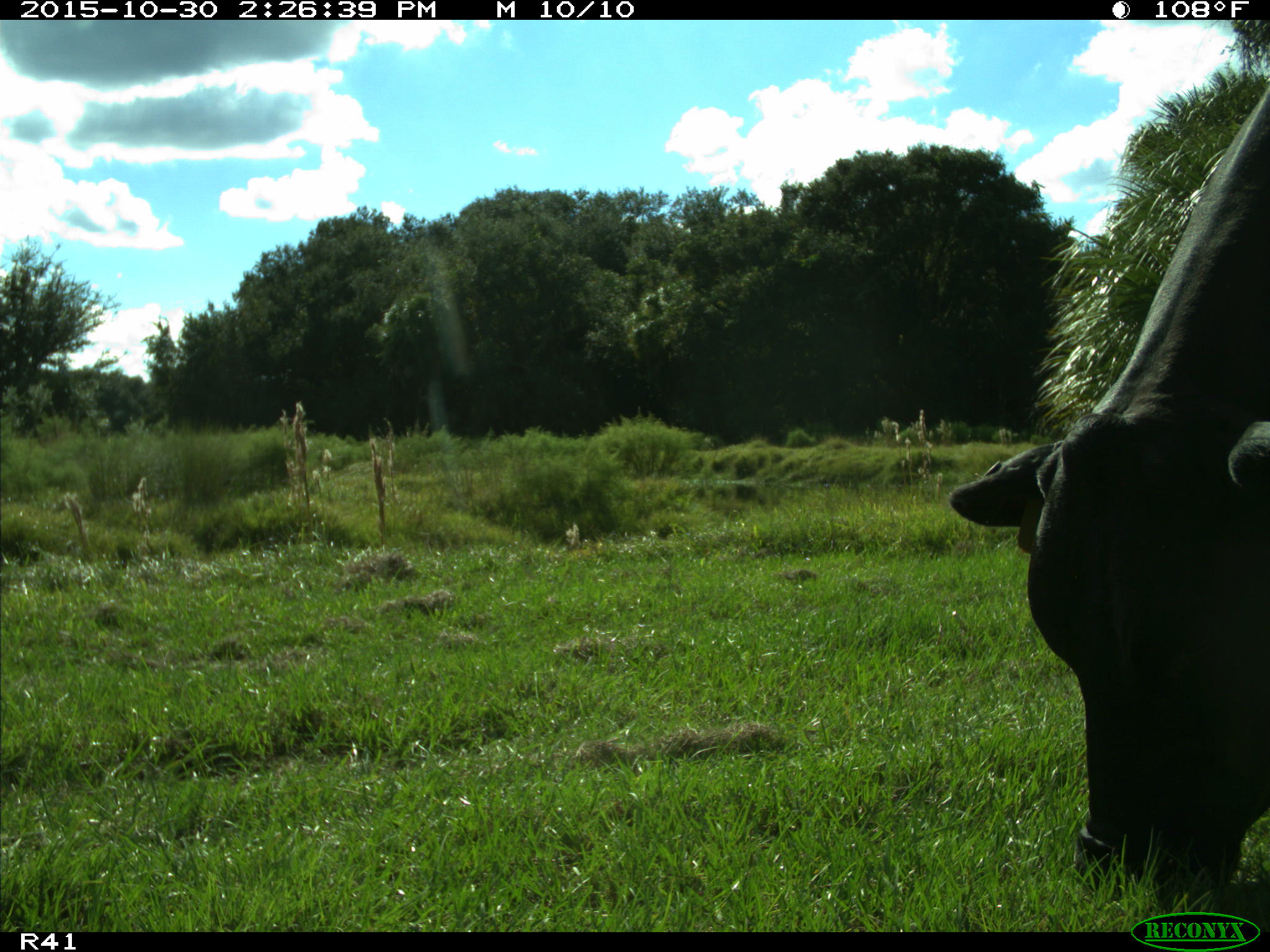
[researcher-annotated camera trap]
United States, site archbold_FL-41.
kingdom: Animalia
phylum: Chordata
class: Mammalia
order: Artiodactyla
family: Bovidae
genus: Bos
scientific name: Bos taurus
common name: domestic cow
Bos taurus (domestic cow).